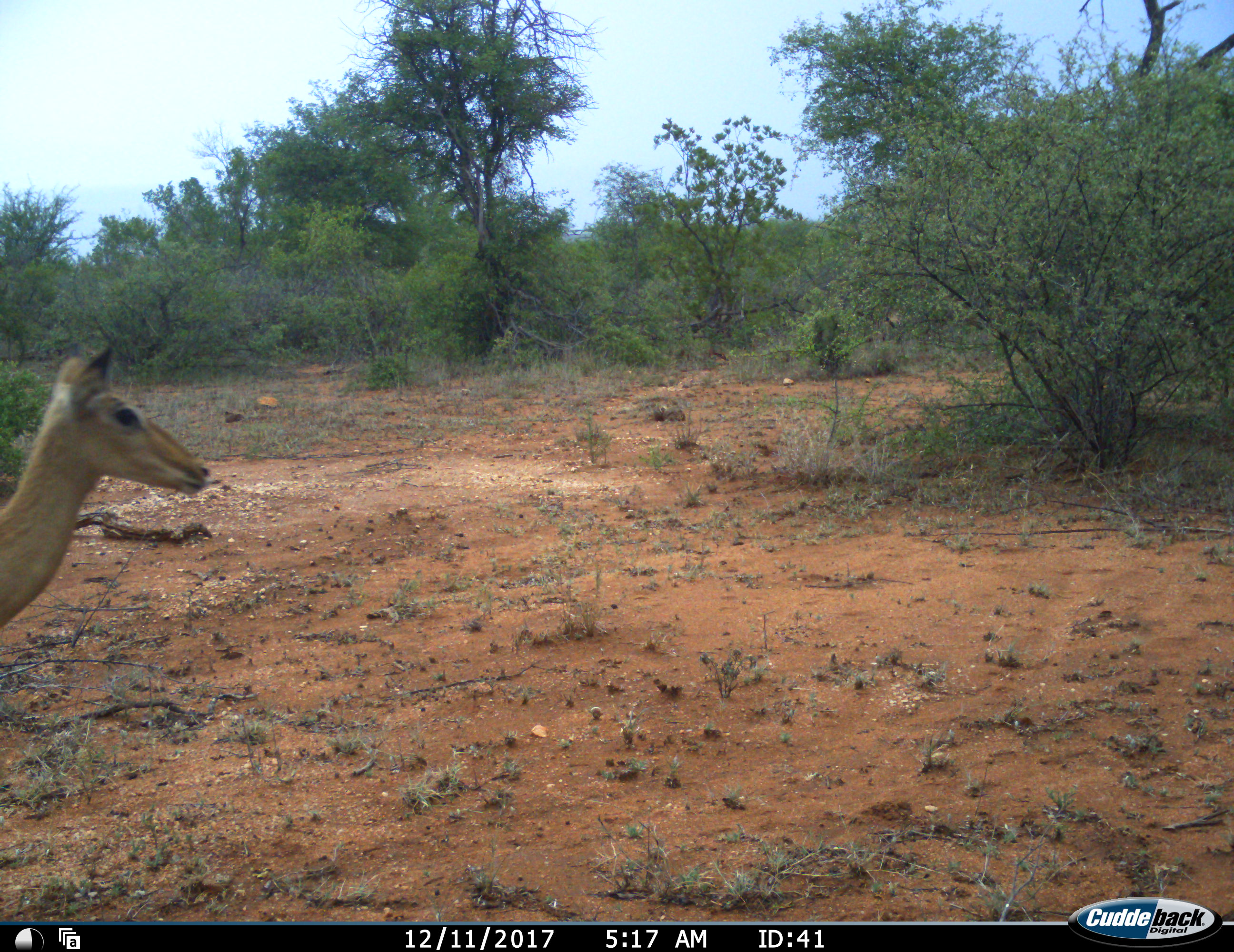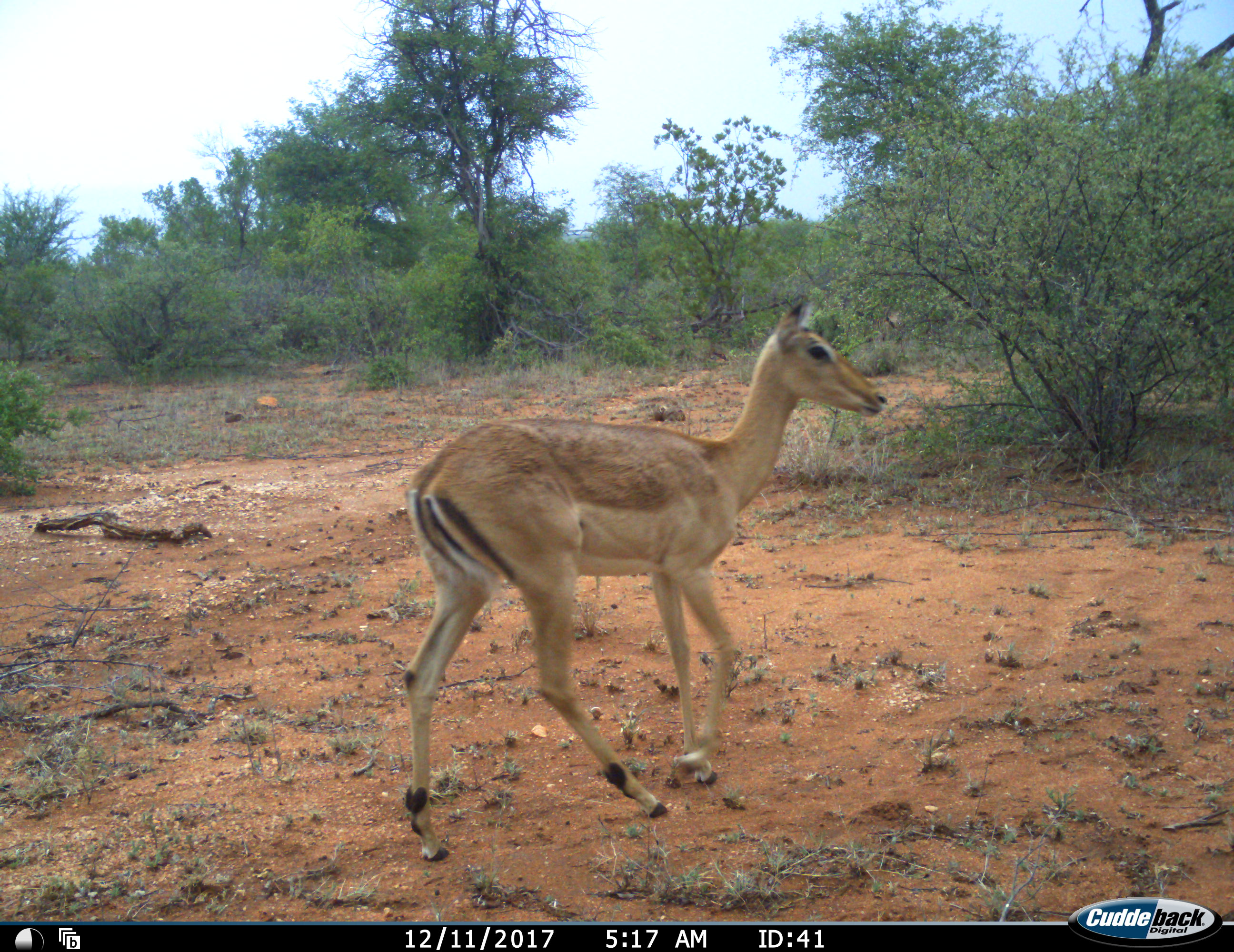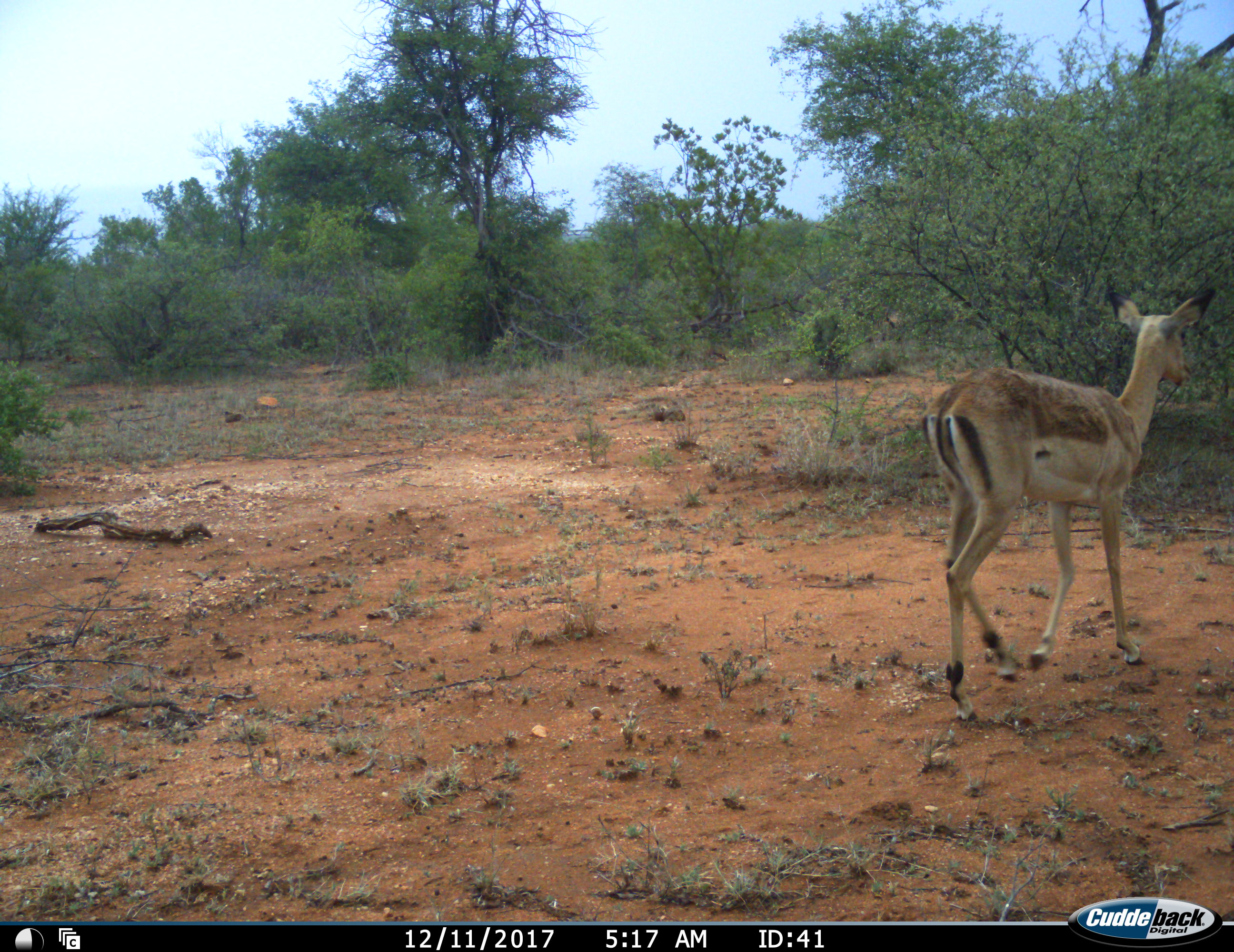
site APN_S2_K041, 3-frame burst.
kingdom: Animalia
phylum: Chordata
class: Mammalia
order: Artiodactyla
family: Bovidae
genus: Aepyceros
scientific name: Aepyceros melampus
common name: impala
Impala (Aepyceros melampus), count 1. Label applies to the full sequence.